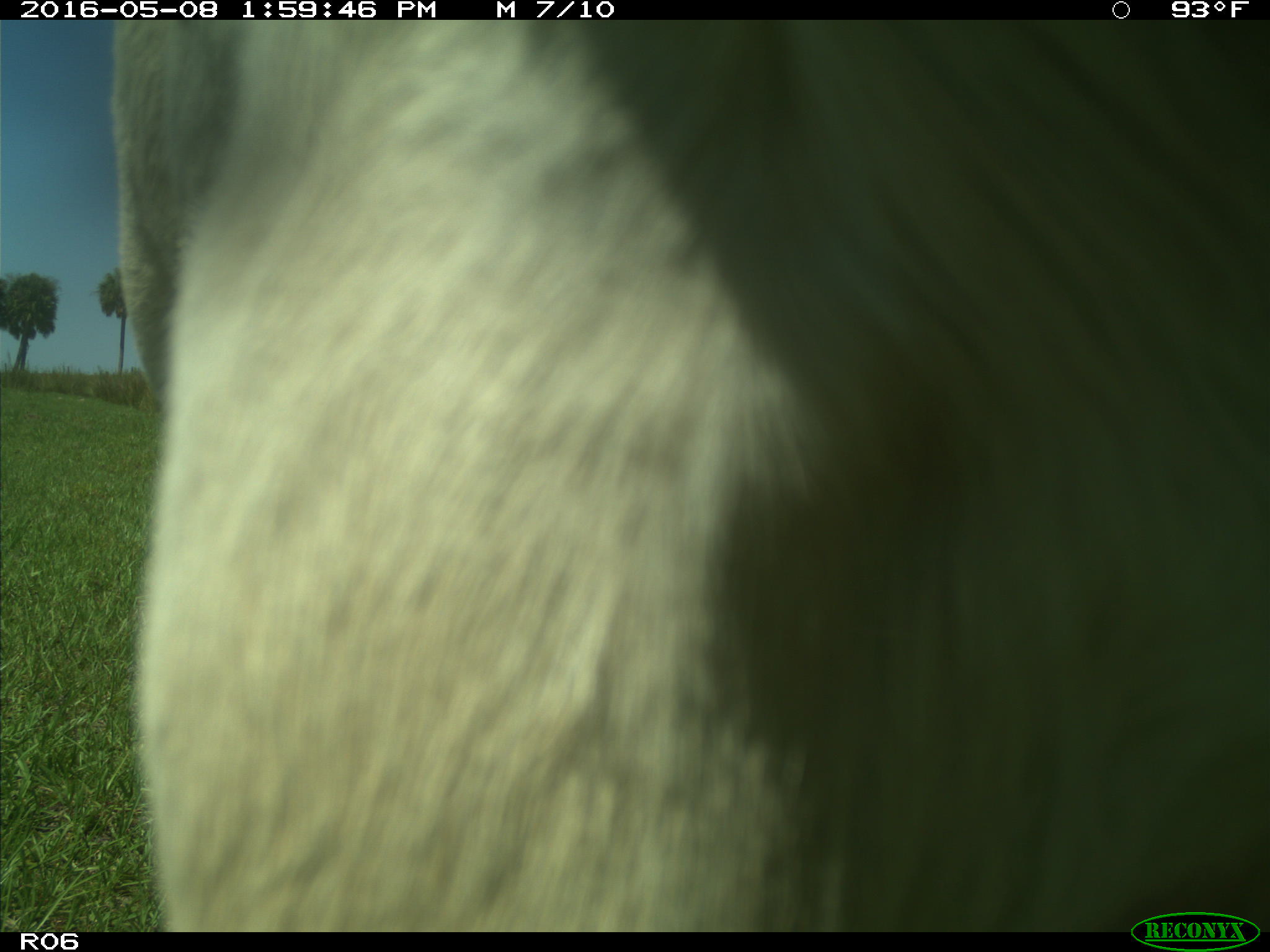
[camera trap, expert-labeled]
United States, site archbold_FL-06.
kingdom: Animalia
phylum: Chordata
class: Mammalia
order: Artiodactyla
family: Bovidae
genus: Bos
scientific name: Bos taurus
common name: domestic cow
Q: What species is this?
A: Bos taurus (domestic cow).